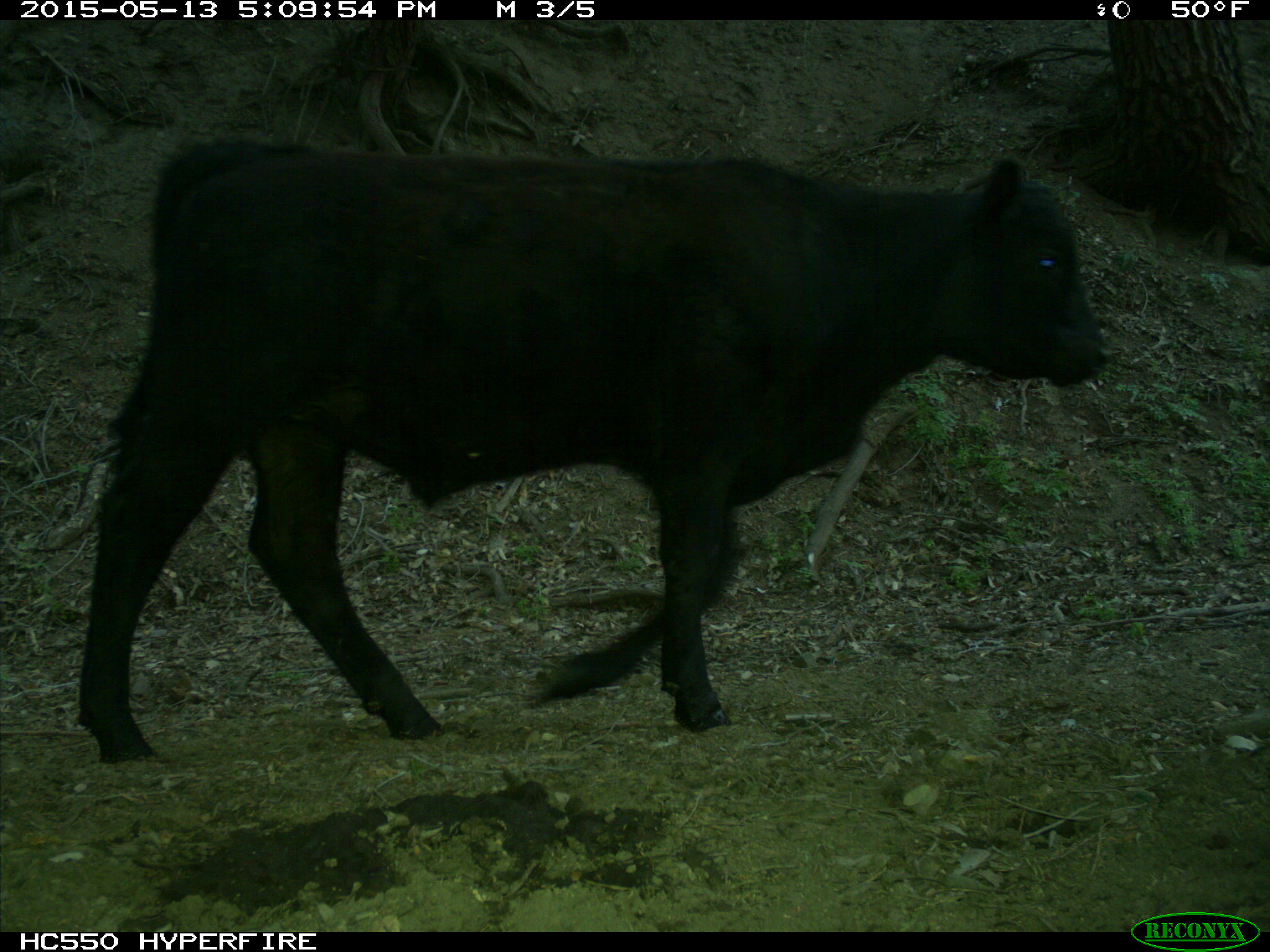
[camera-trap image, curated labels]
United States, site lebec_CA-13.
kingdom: Animalia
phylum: Chordata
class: Mammalia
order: Artiodactyla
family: Bovidae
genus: Bos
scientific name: Bos taurus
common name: domestic cow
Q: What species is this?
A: Bos taurus (domestic cow).